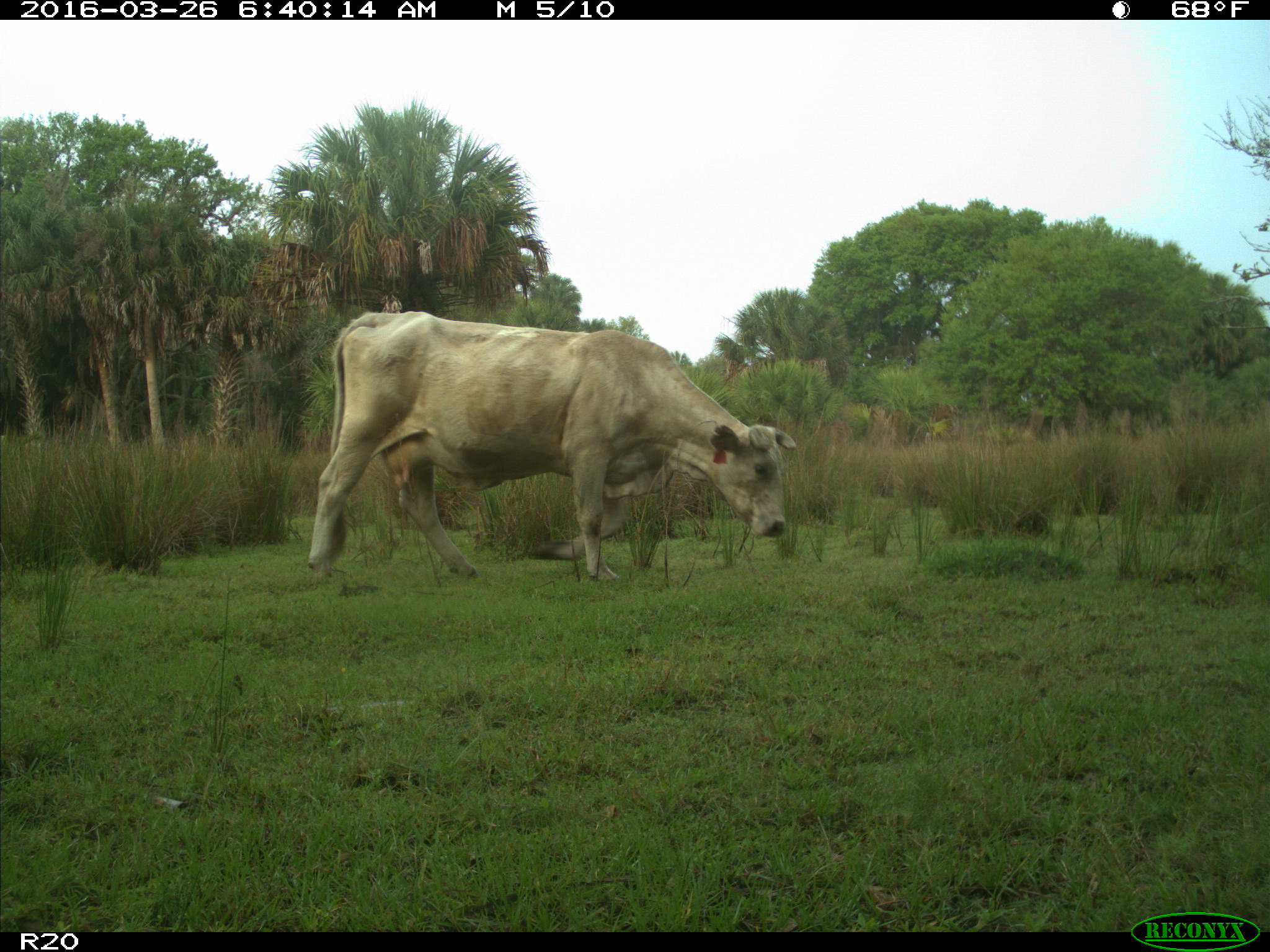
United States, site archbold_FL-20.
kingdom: Animalia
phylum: Chordata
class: Mammalia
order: Artiodactyla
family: Bovidae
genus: Bos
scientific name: Bos taurus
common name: domestic cow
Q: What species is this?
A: Bos taurus (domestic cow).